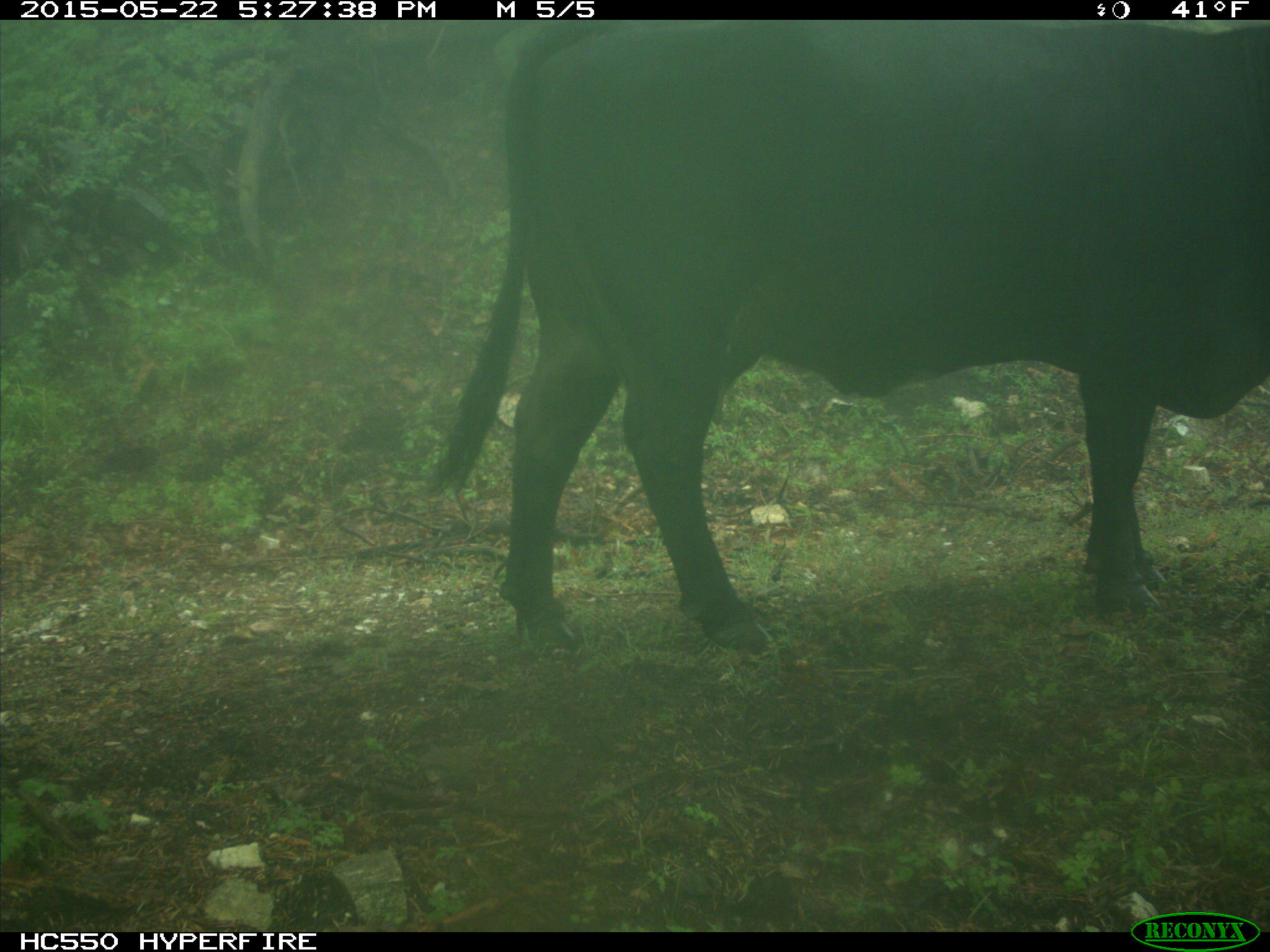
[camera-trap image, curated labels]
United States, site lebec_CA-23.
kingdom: Animalia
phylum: Chordata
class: Mammalia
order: Artiodactyla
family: Bovidae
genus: Bos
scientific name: Bos taurus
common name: domestic cow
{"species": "Bos taurus (domestic cow)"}